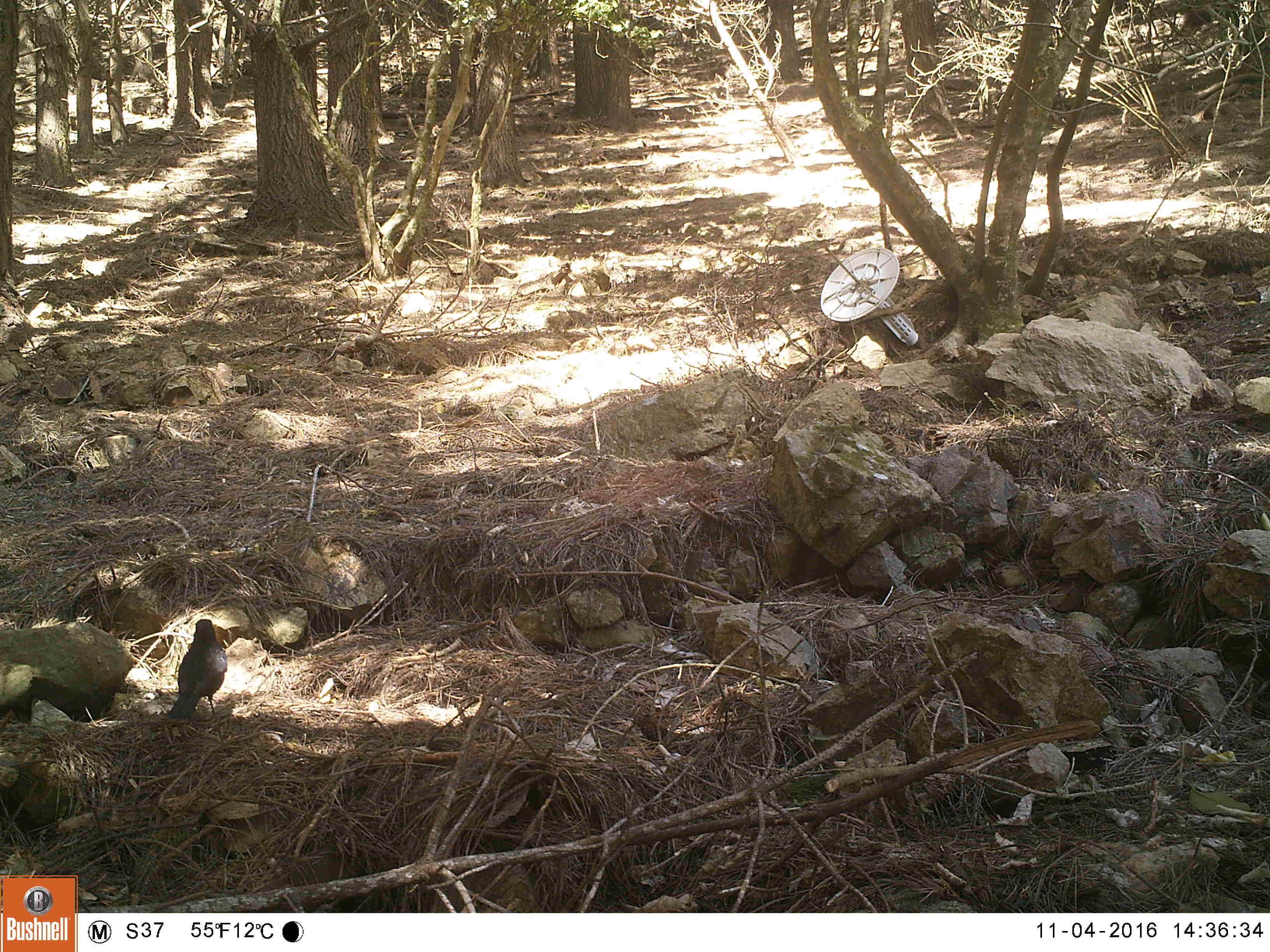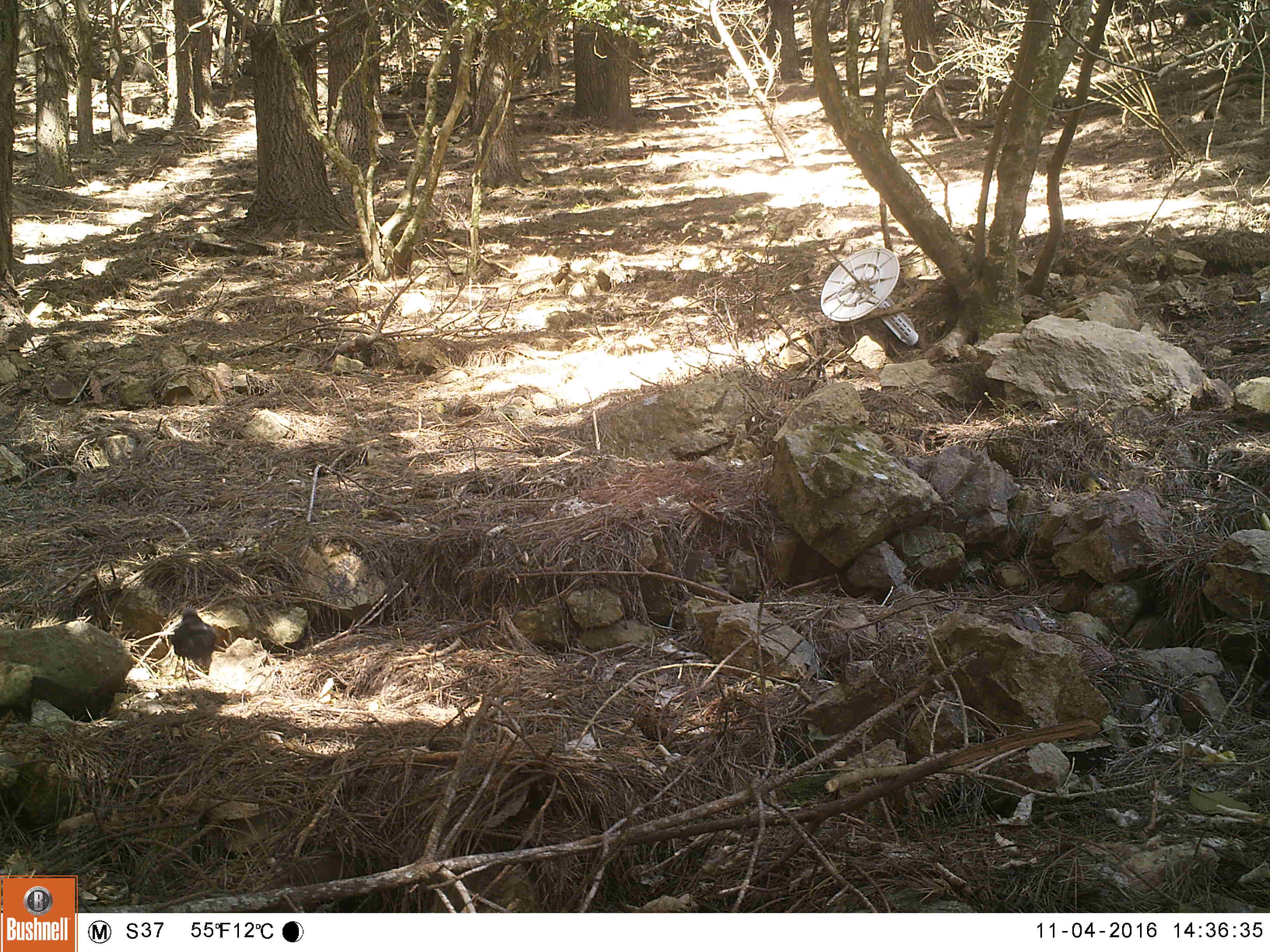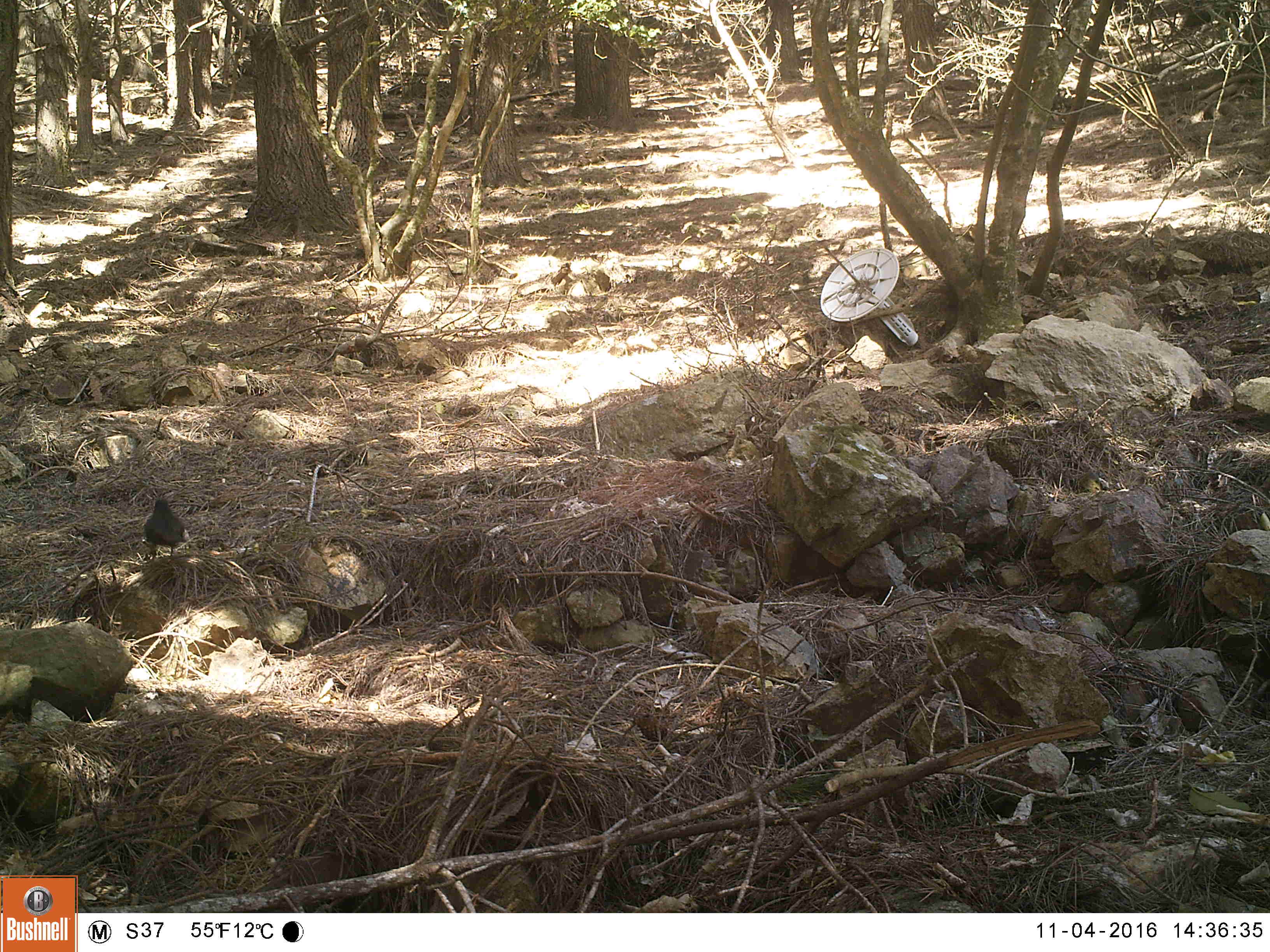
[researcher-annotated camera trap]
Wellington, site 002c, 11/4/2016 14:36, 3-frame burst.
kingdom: Animalia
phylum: Chordata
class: Aves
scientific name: Aves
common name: bird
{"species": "bird (Aves)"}